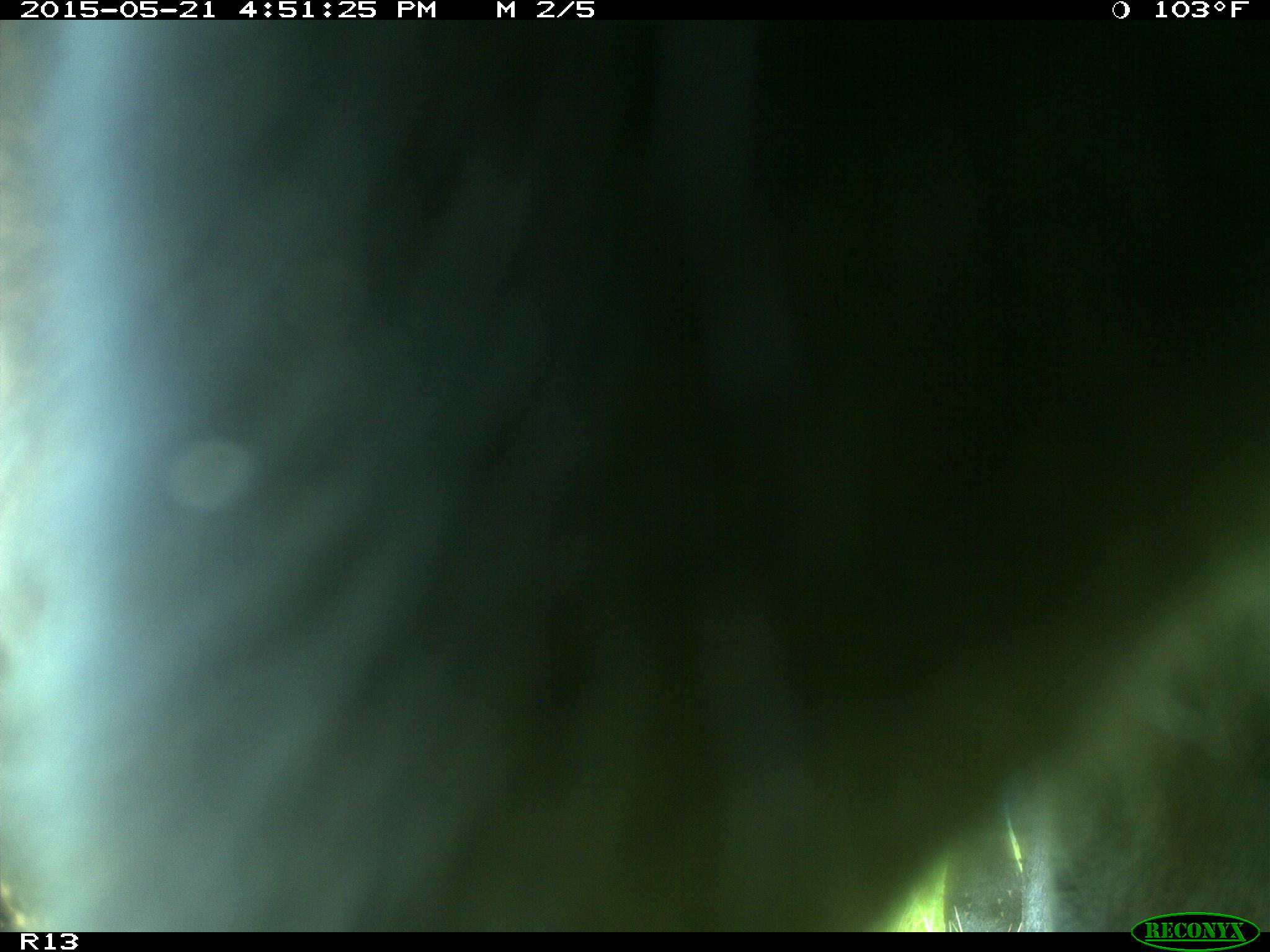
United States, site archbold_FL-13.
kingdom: Animalia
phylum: Chordata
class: Mammalia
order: Artiodactyla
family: Bovidae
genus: Bos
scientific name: Bos taurus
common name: domestic cow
Bos taurus (domestic cow).